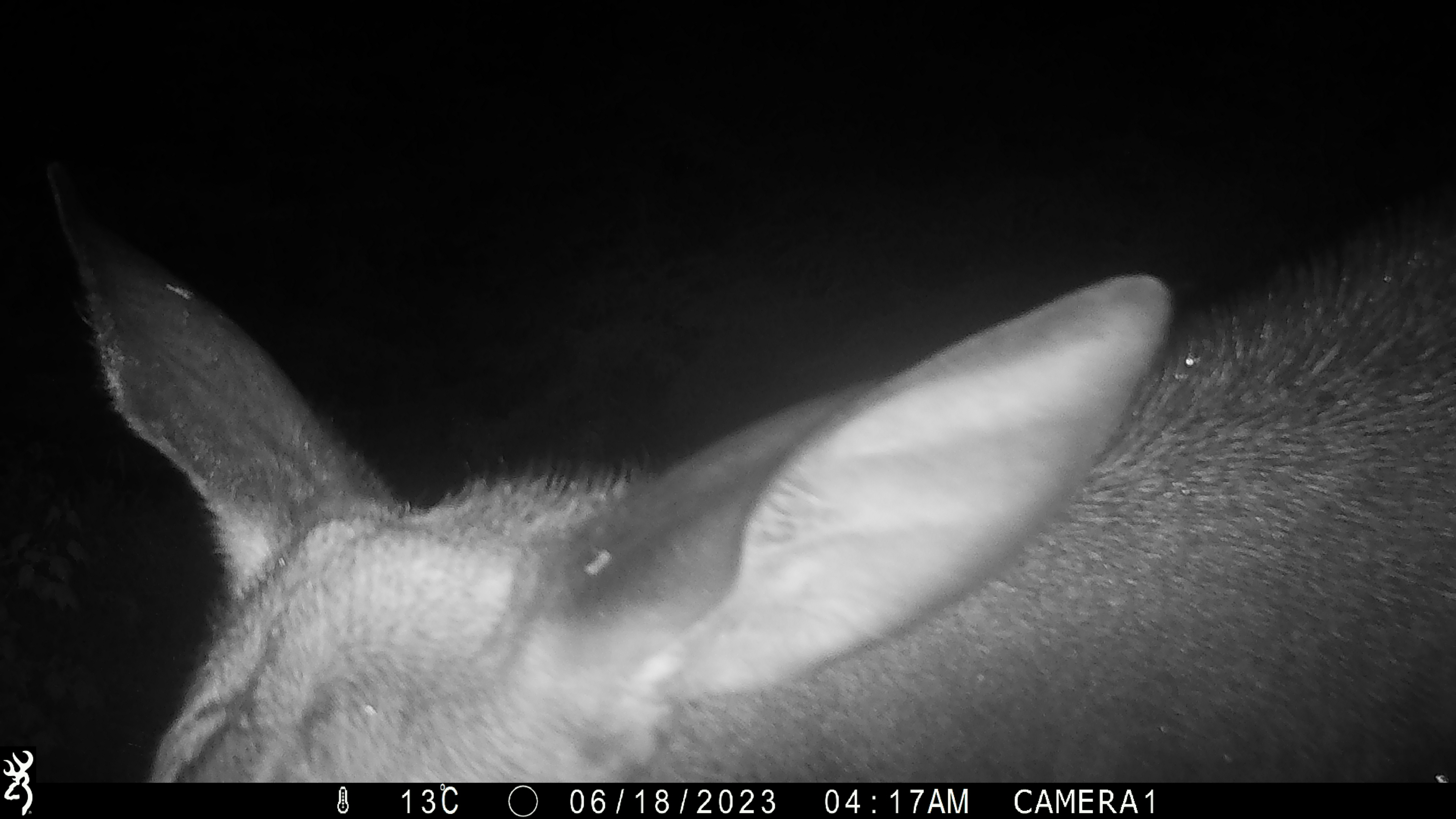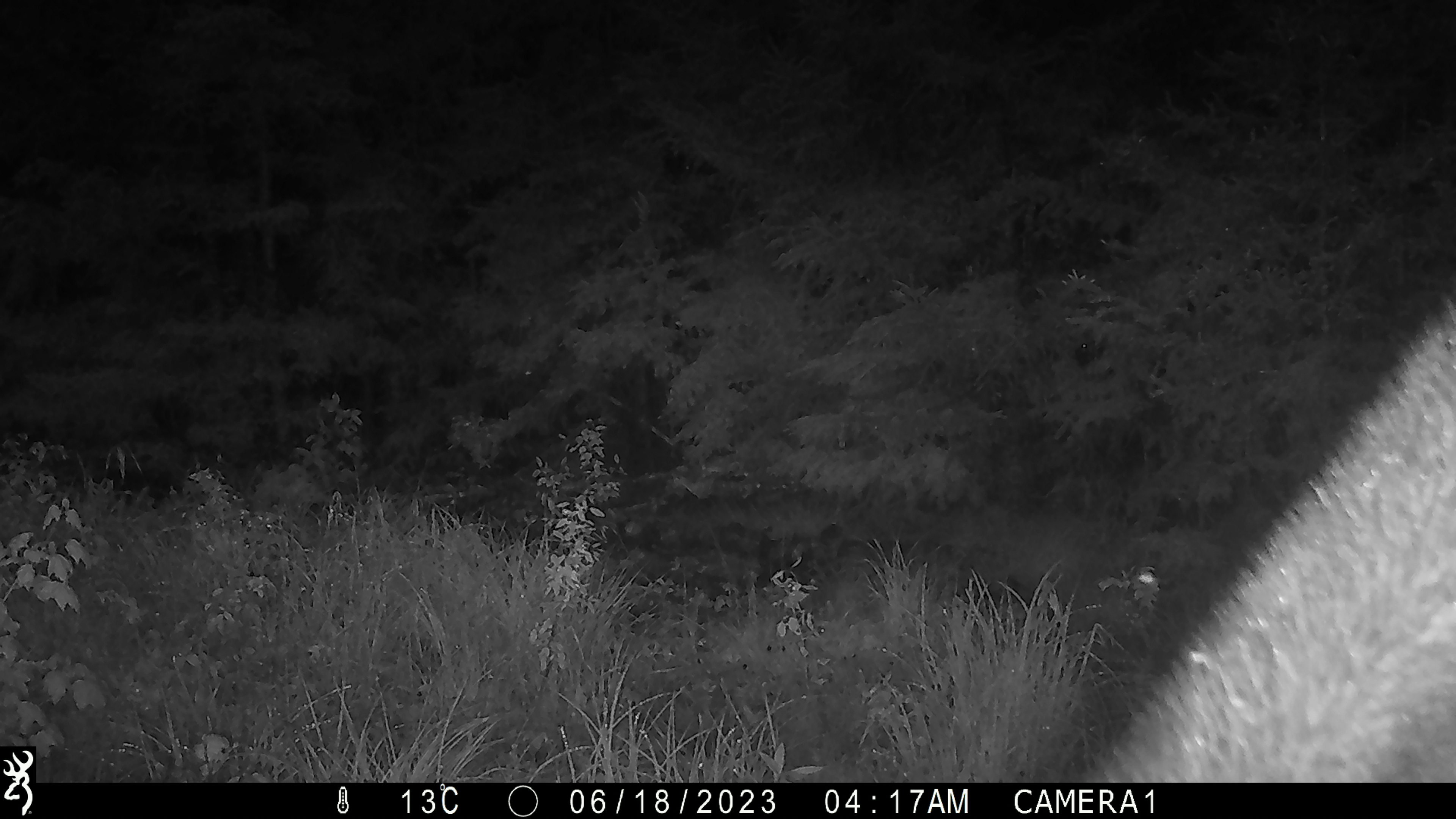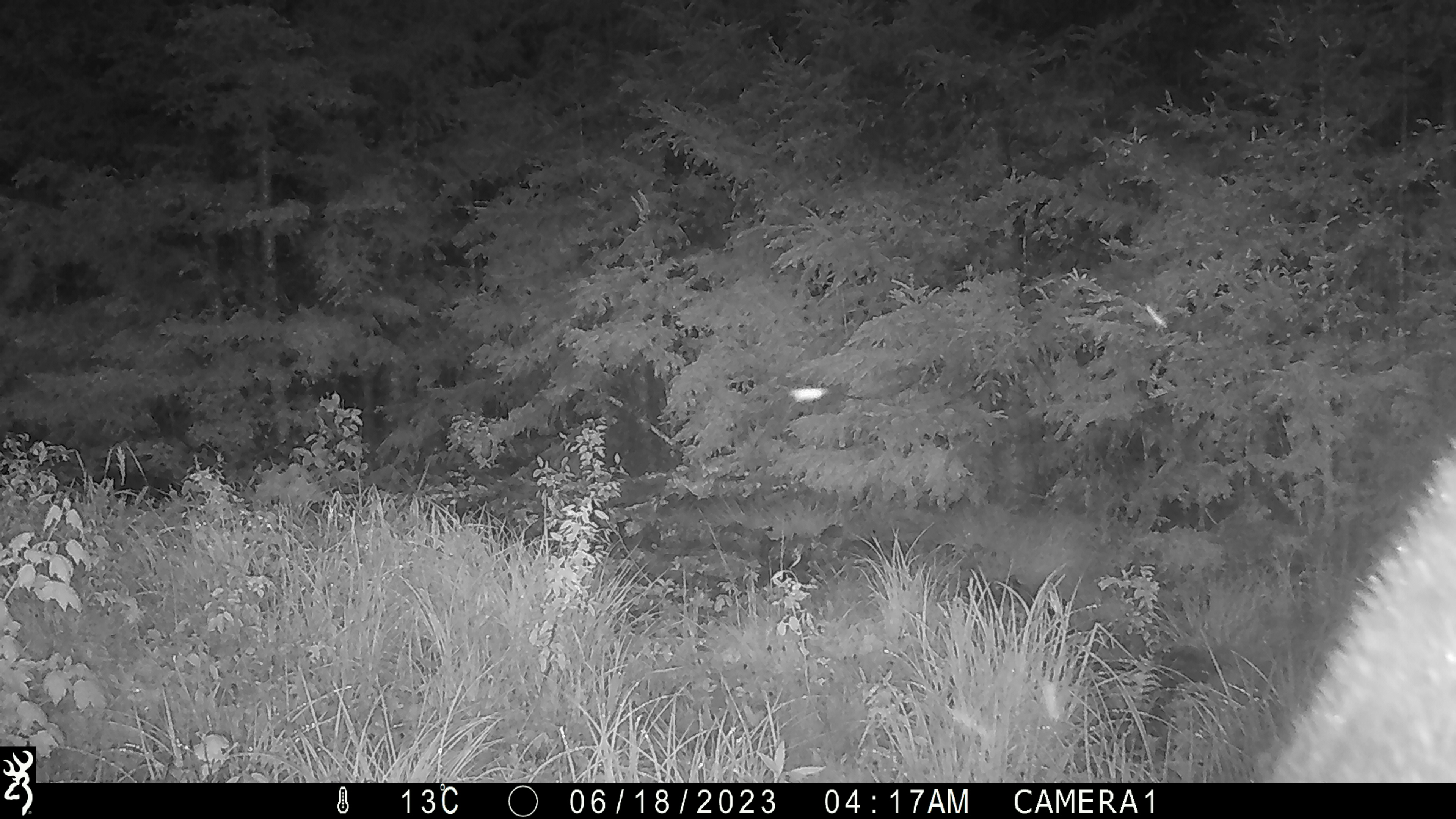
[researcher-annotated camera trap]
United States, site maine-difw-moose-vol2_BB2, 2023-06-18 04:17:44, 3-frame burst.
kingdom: Animalia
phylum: Chordata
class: Mammalia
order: Artiodactyla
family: Cervidae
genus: Alces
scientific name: Alces alces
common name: moose